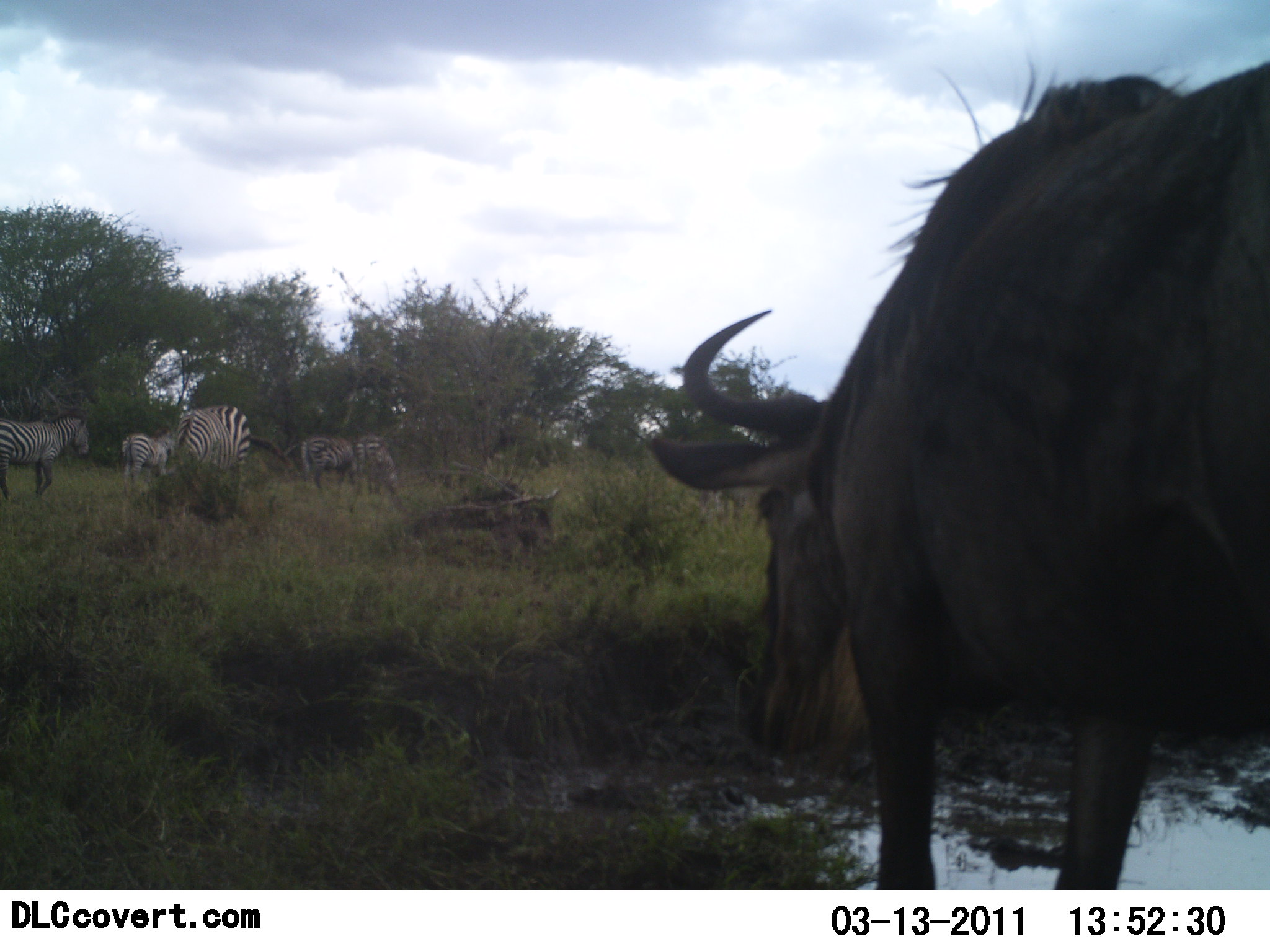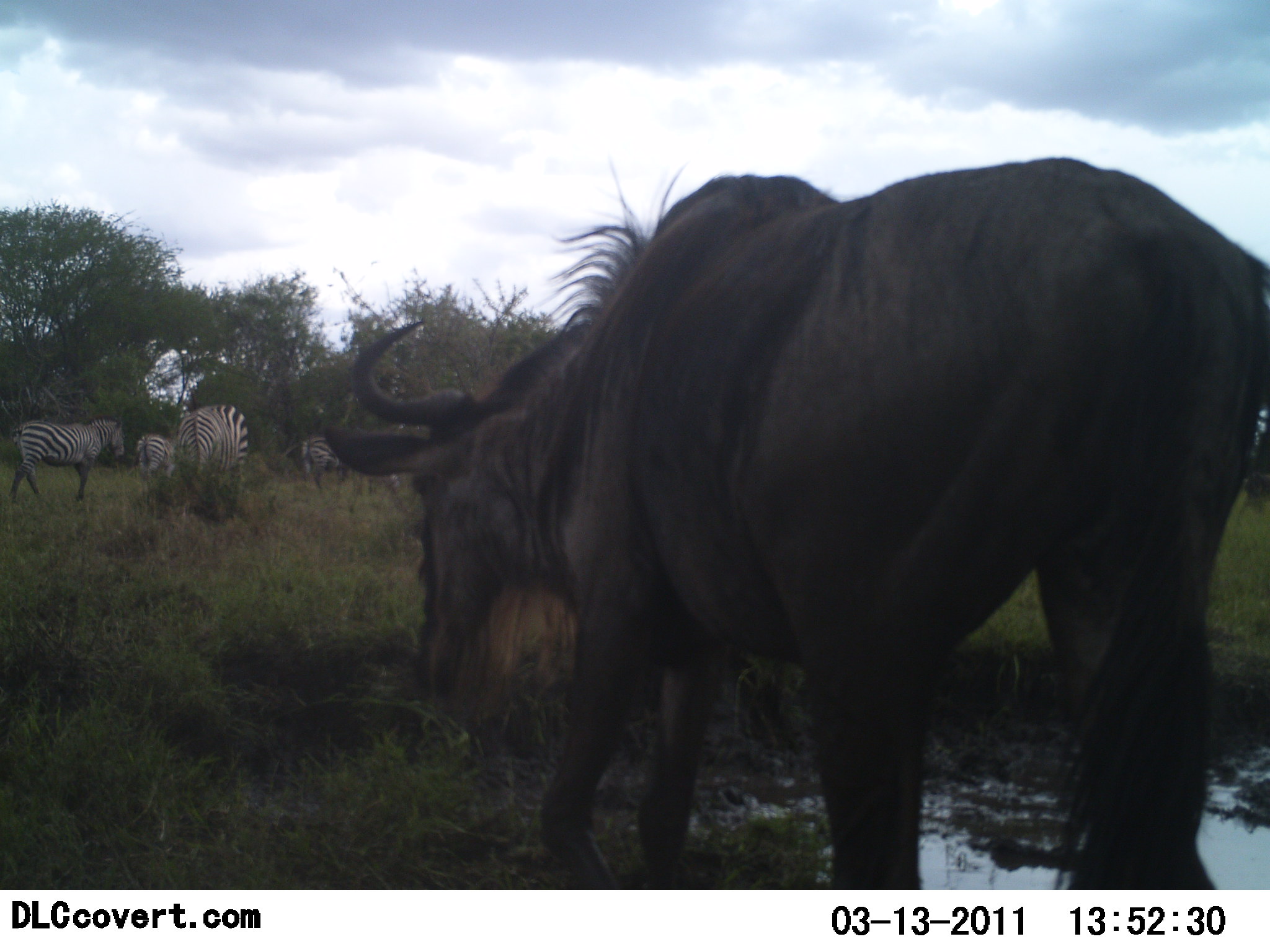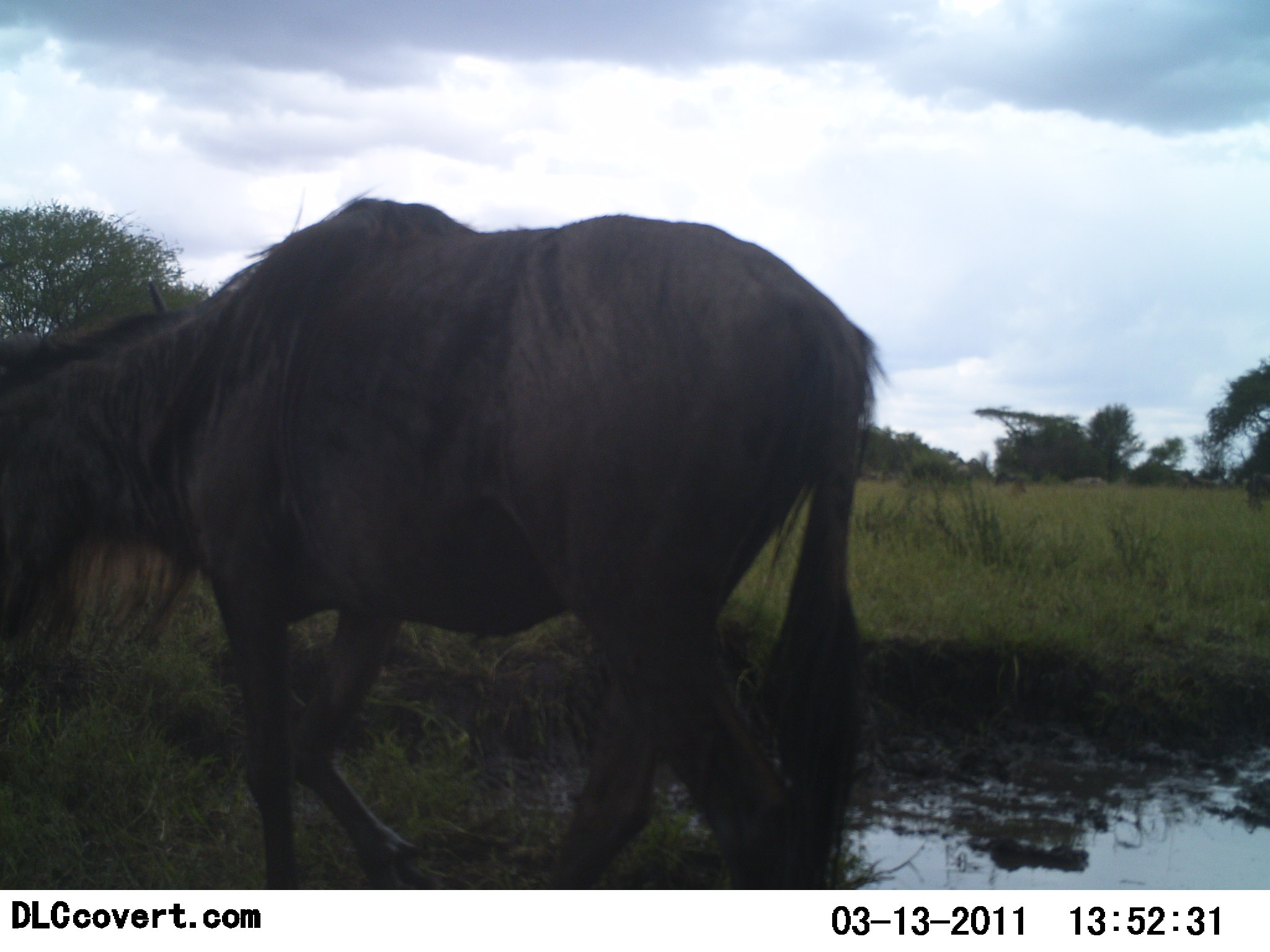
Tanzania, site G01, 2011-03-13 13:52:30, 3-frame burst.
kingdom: Animalia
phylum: Chordata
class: Mammalia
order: Artiodactyla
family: Bovidae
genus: Connochaetes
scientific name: Connochaetes taurinus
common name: blue wildebeest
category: wildebeest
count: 1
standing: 7%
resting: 0%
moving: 93%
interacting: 0%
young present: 0%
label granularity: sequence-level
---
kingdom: Animalia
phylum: Chordata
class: Mammalia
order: Perissodactyla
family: Equidae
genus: Equus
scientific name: Equus quagga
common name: plains zebra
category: zebra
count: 4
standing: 50%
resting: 10%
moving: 20%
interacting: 0%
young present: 0%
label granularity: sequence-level